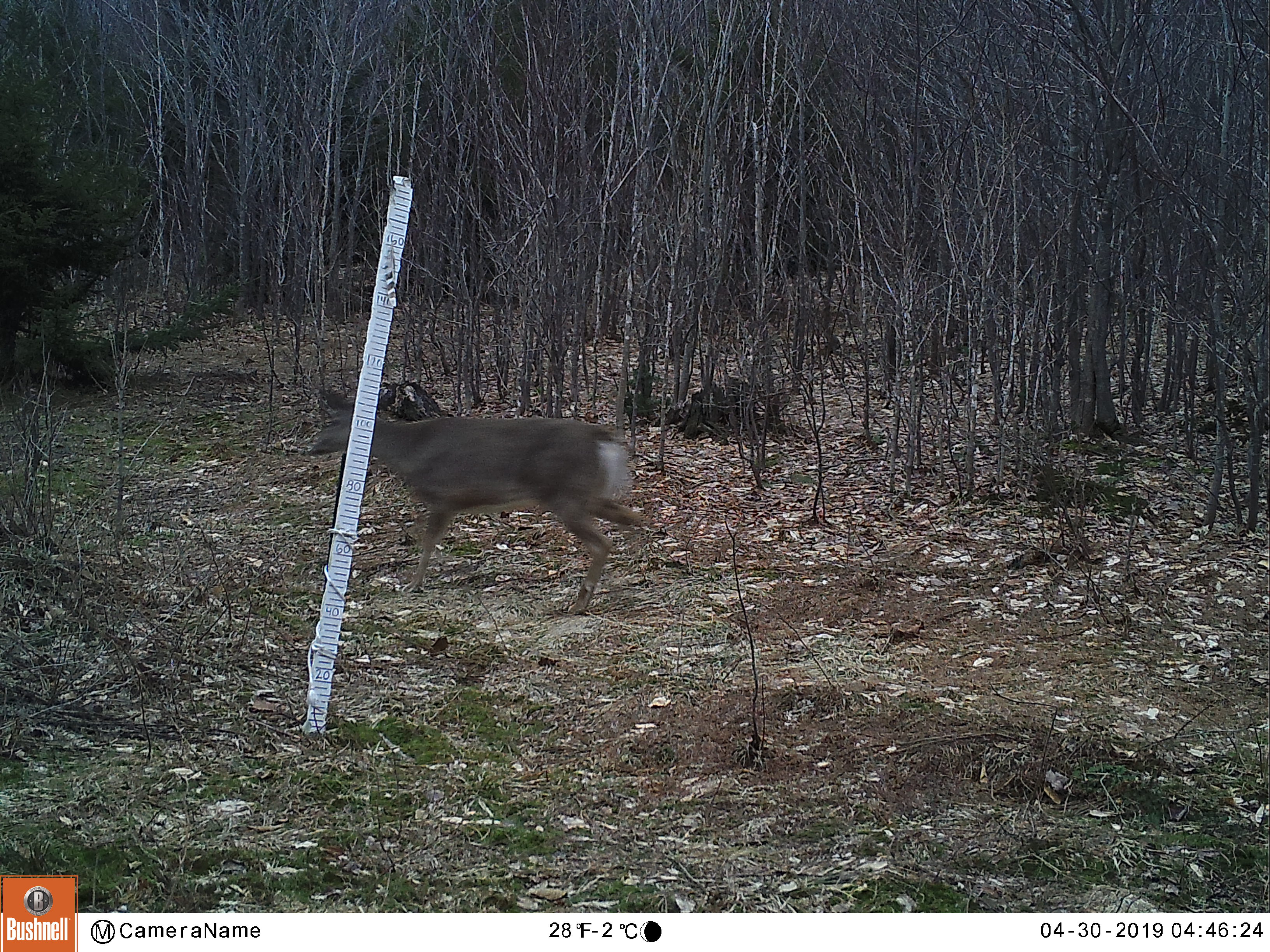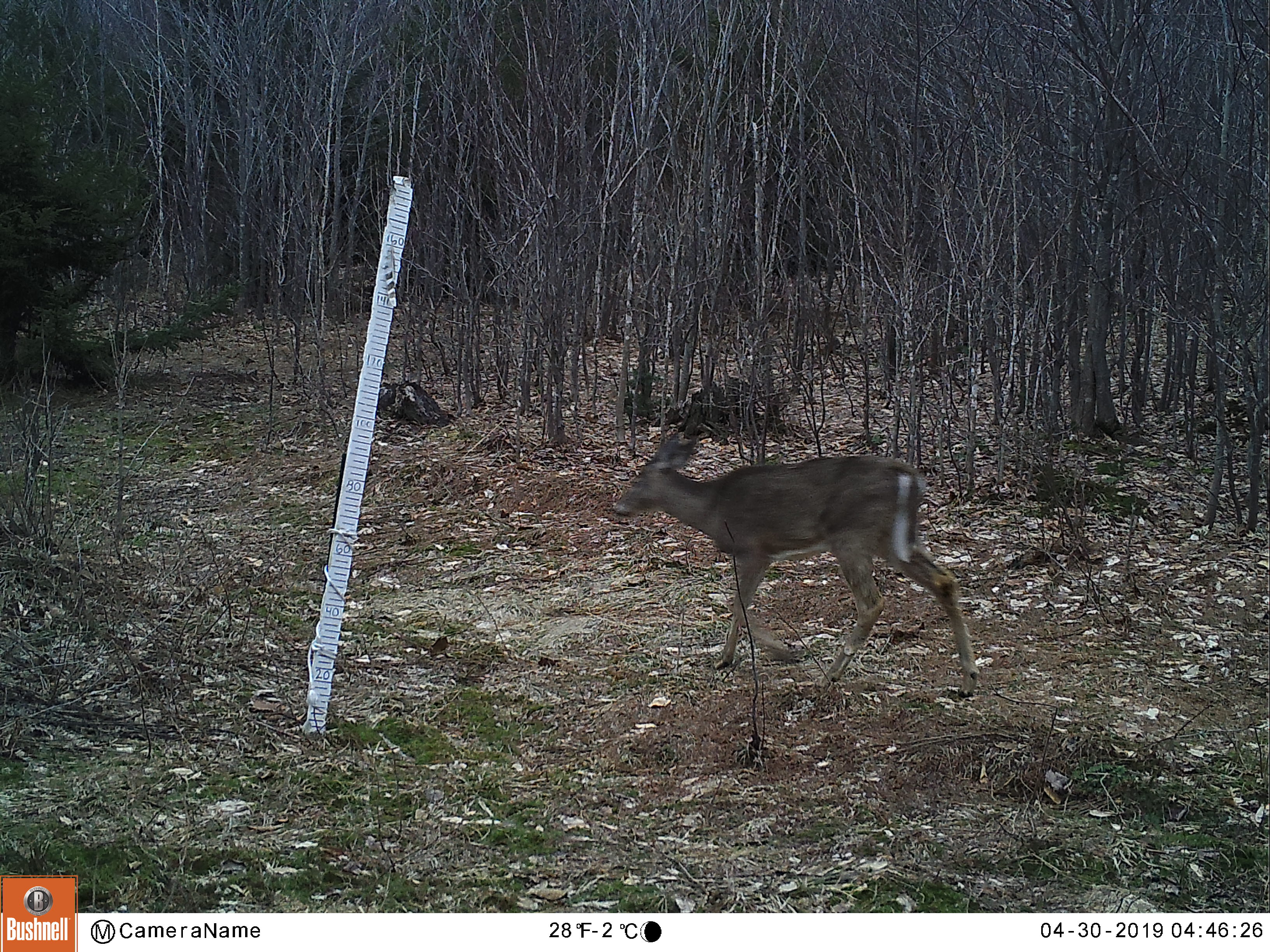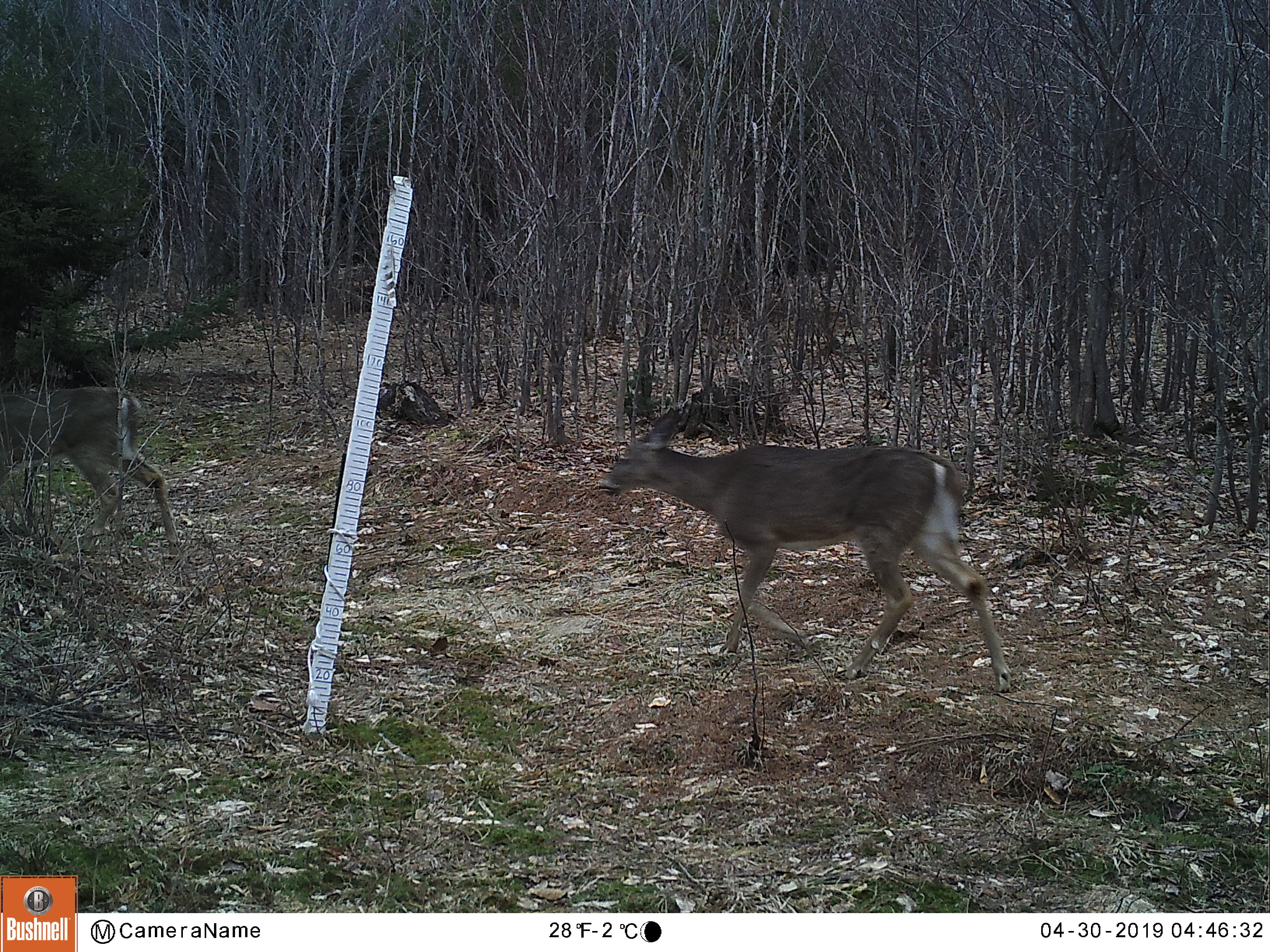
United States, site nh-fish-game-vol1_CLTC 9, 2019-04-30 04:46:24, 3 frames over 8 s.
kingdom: Animalia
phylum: Chordata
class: Mammalia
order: Artiodactyla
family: Cervidae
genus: Odocoileus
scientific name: Odocoileus virginianus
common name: white-tailed deer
White-tailed deer (Odocoileus virginianus).